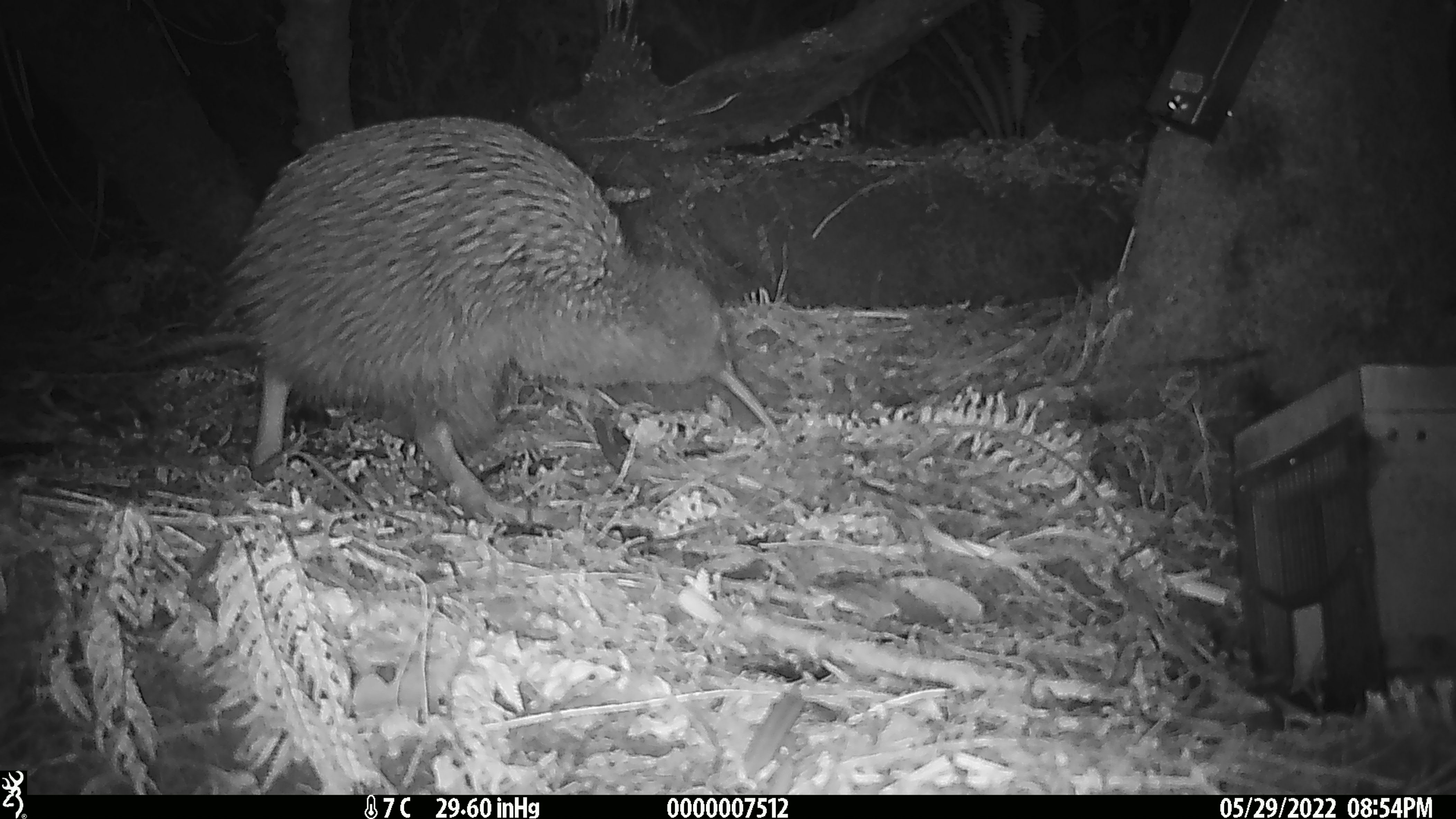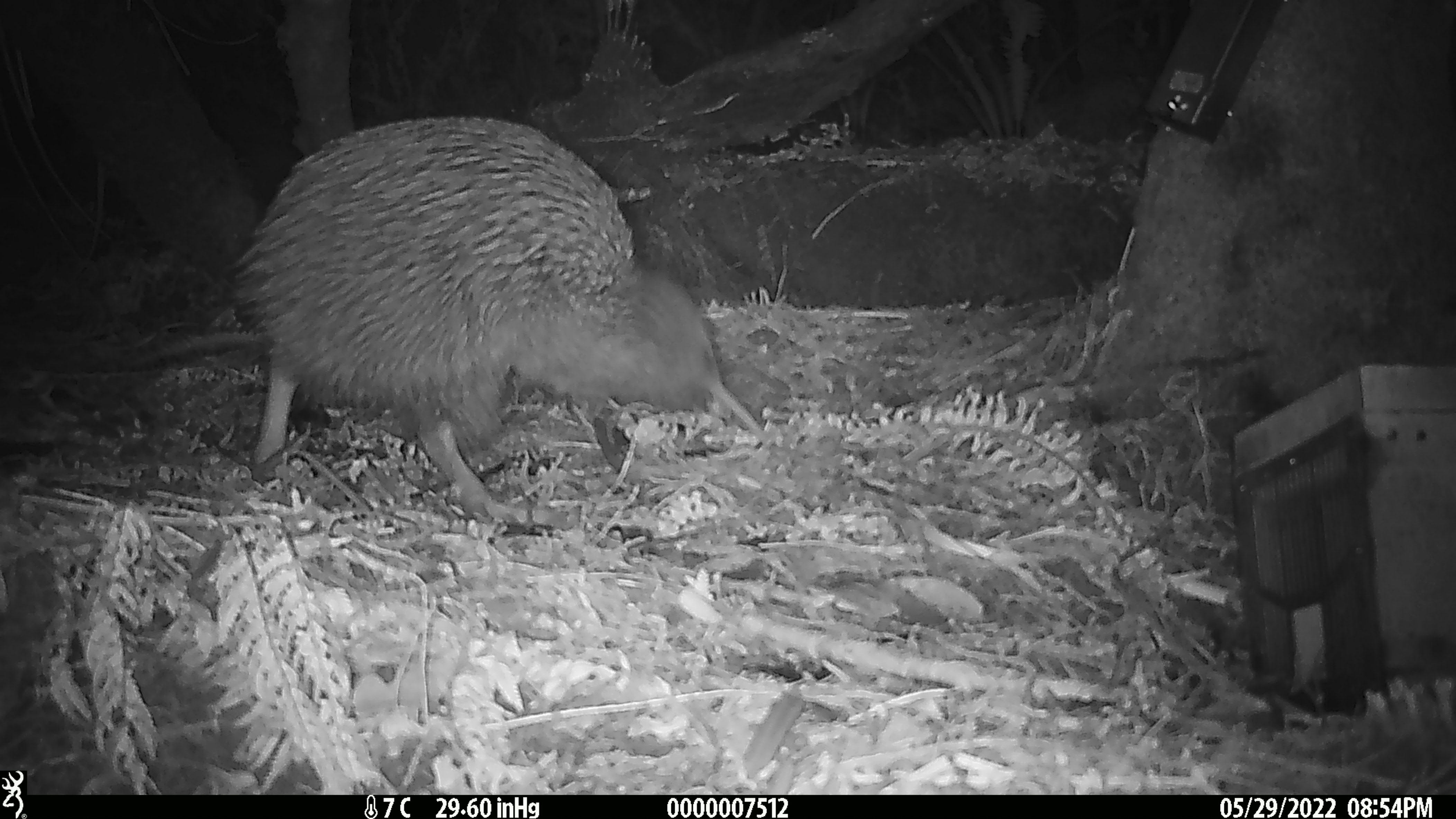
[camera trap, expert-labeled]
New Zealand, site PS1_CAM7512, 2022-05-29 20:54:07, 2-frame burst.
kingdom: Animalia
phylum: Chordata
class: Aves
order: Apterygiformes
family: Apterygidae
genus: Apteryx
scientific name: Apteryx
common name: kiwi